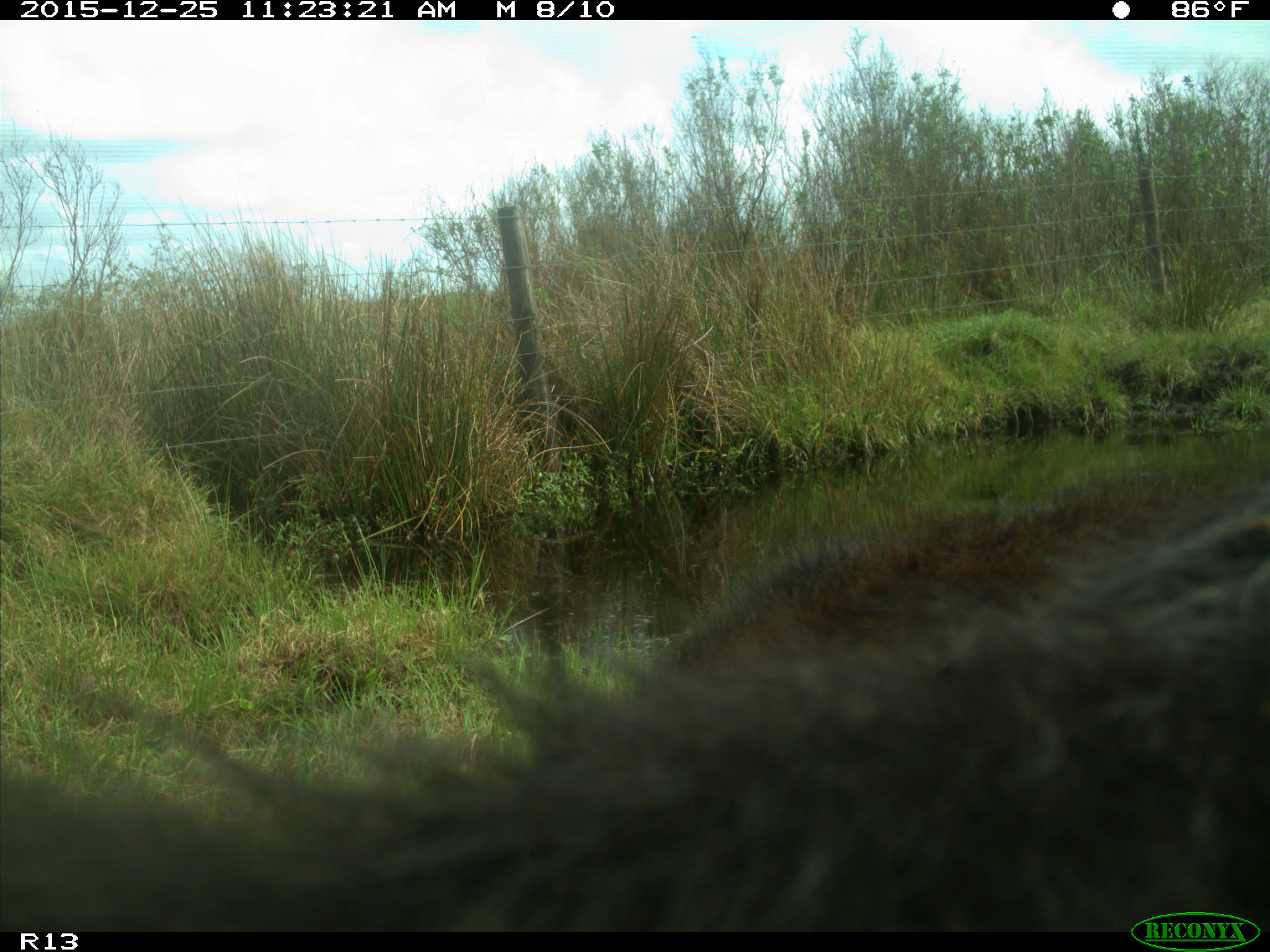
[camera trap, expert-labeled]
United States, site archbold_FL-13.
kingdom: Animalia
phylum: Chordata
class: Mammalia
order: Artiodactyla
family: Bovidae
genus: Bos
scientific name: Bos taurus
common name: domestic cow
Bos taurus (domestic cow).